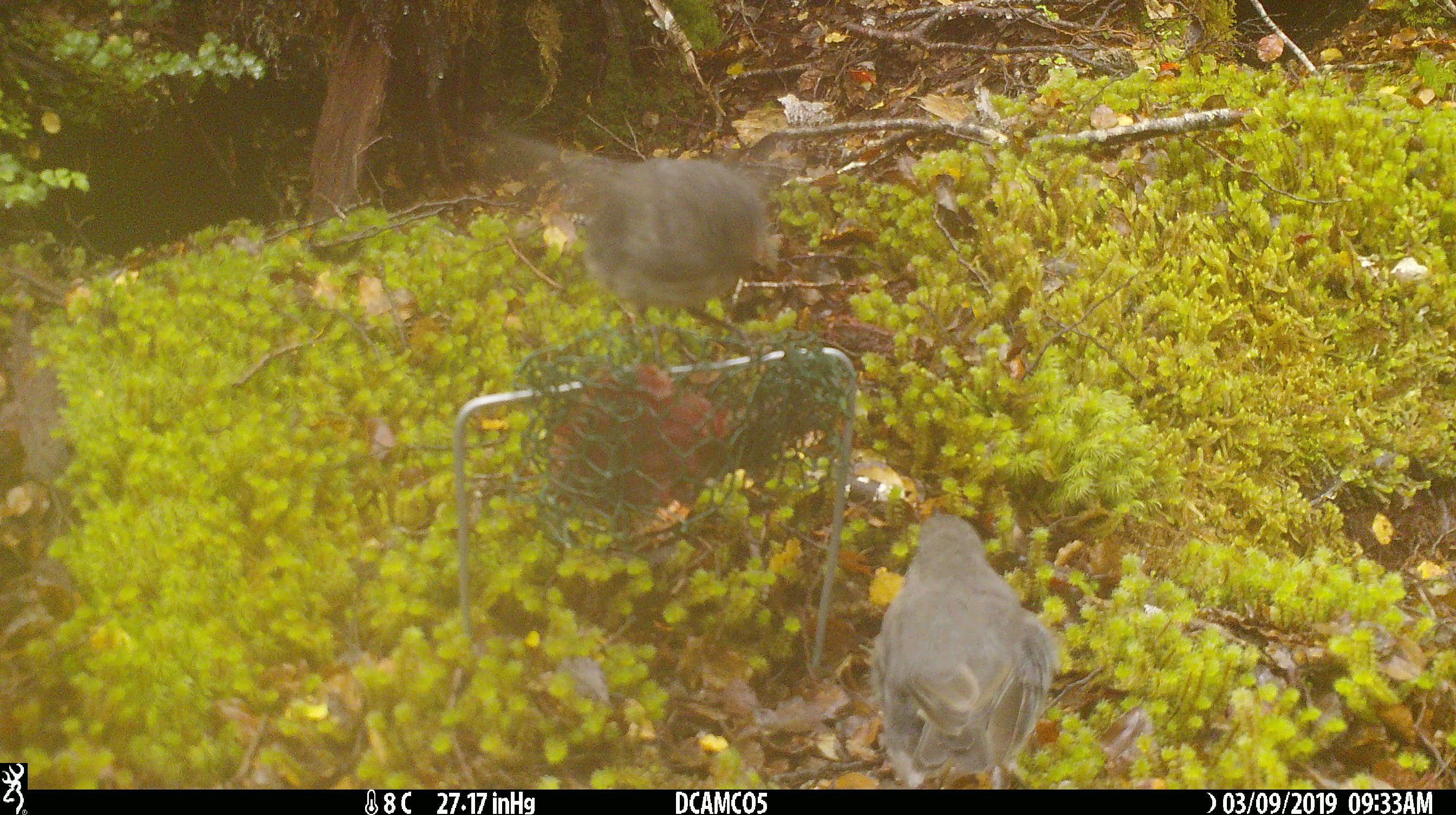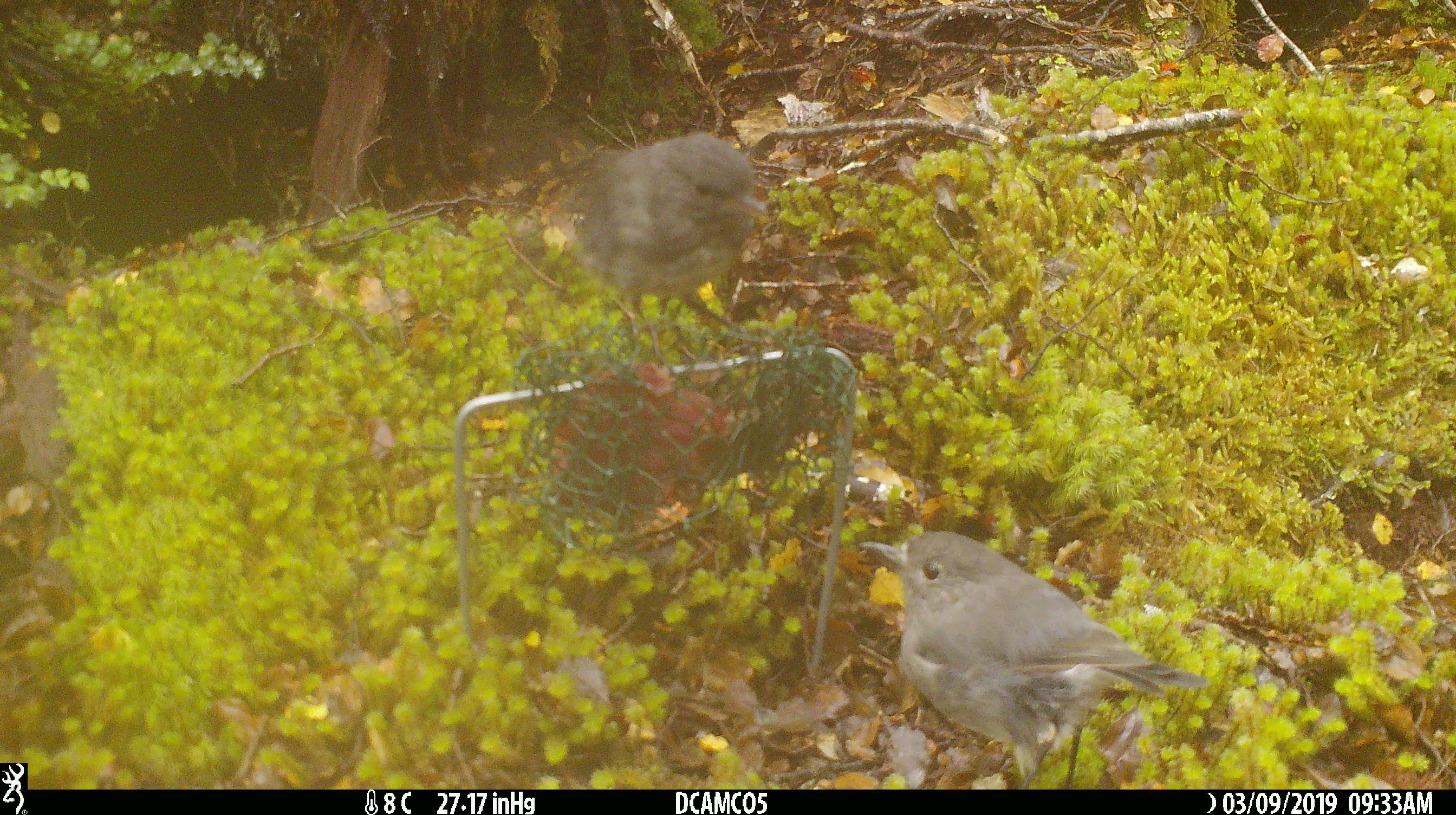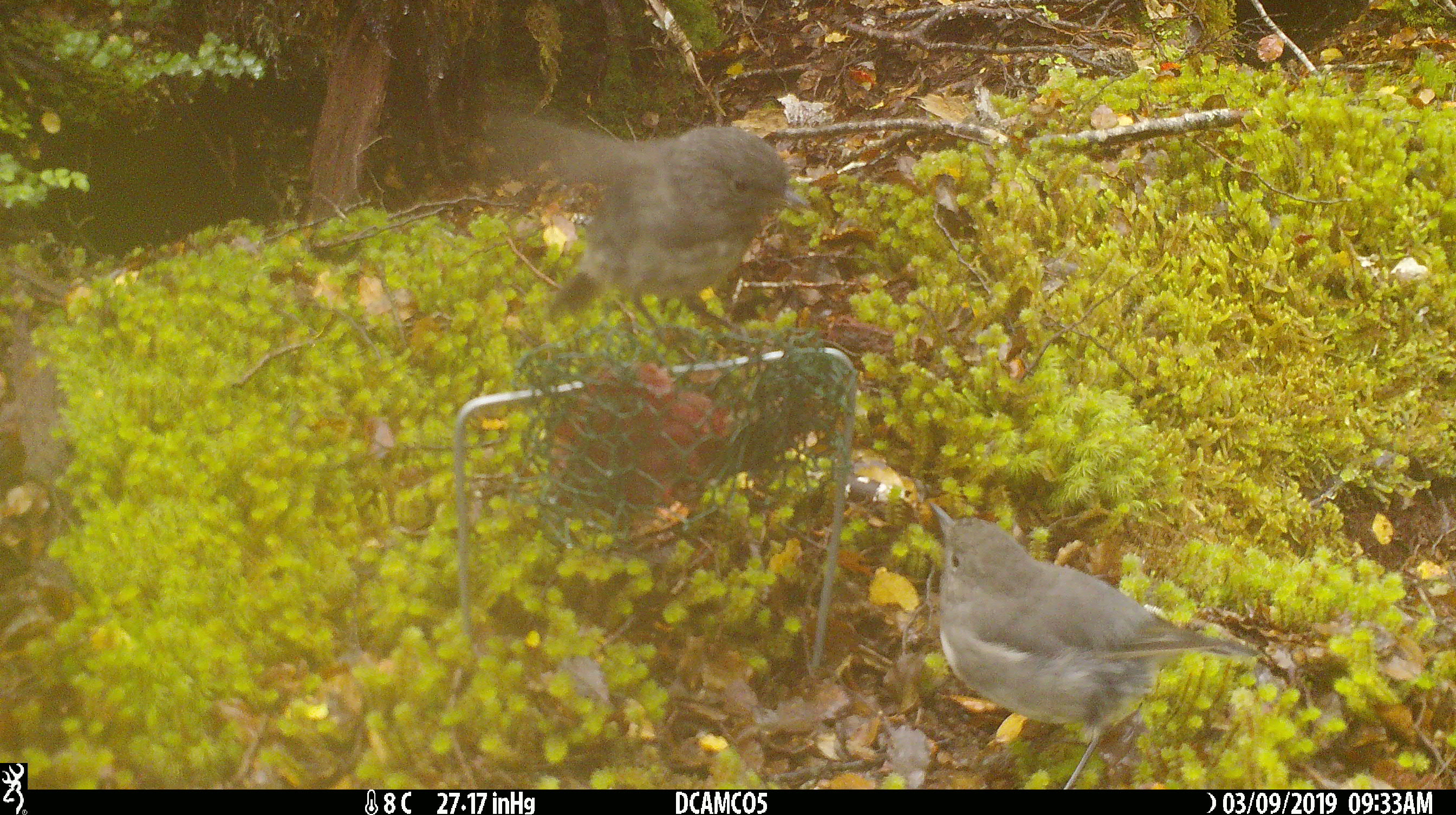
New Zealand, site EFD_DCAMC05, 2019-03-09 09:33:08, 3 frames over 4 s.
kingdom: Animalia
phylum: Chordata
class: Aves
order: Passeriformes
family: Petroicidae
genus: Petroica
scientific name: Petroica australis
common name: new zealand robin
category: robin